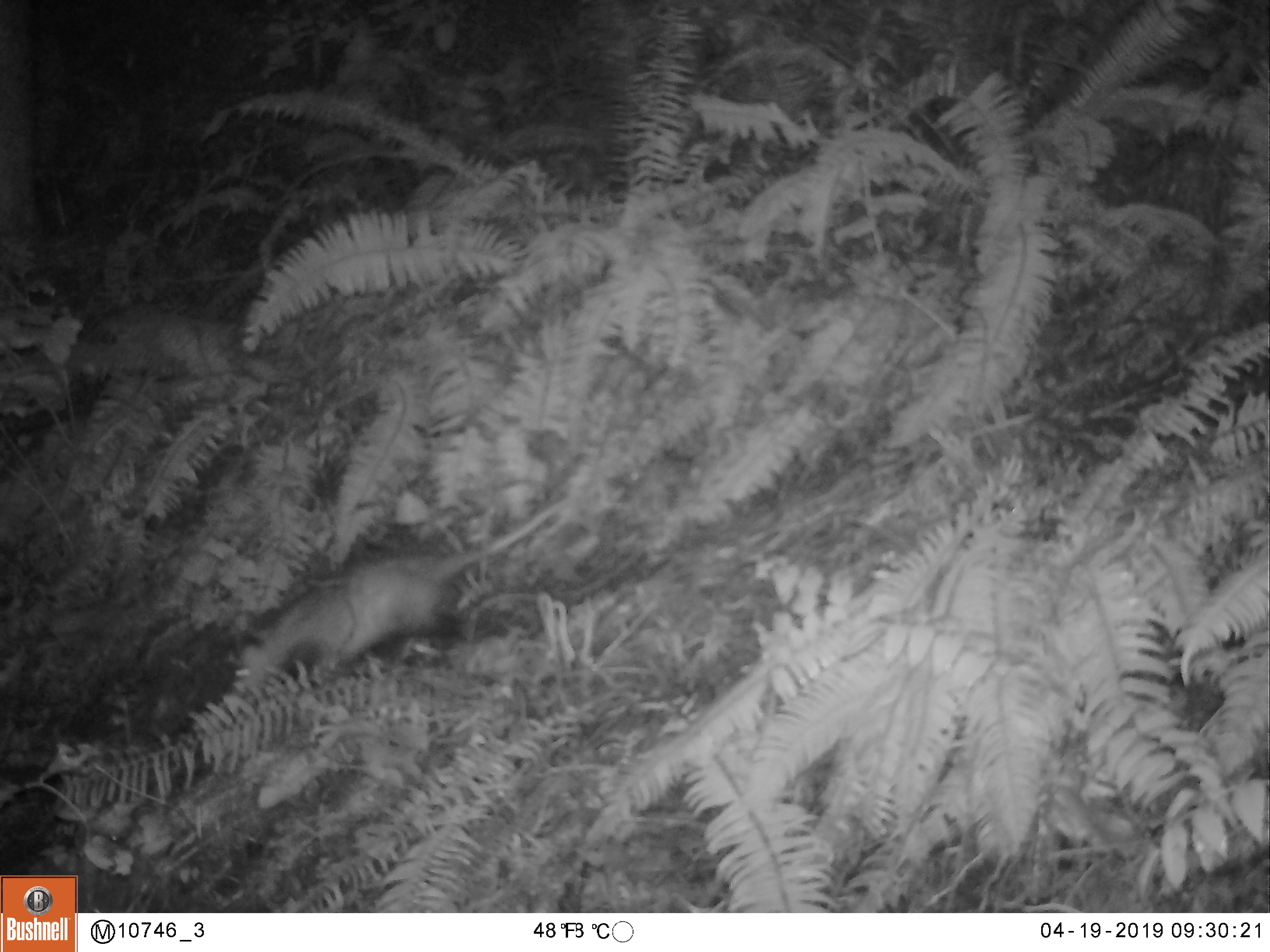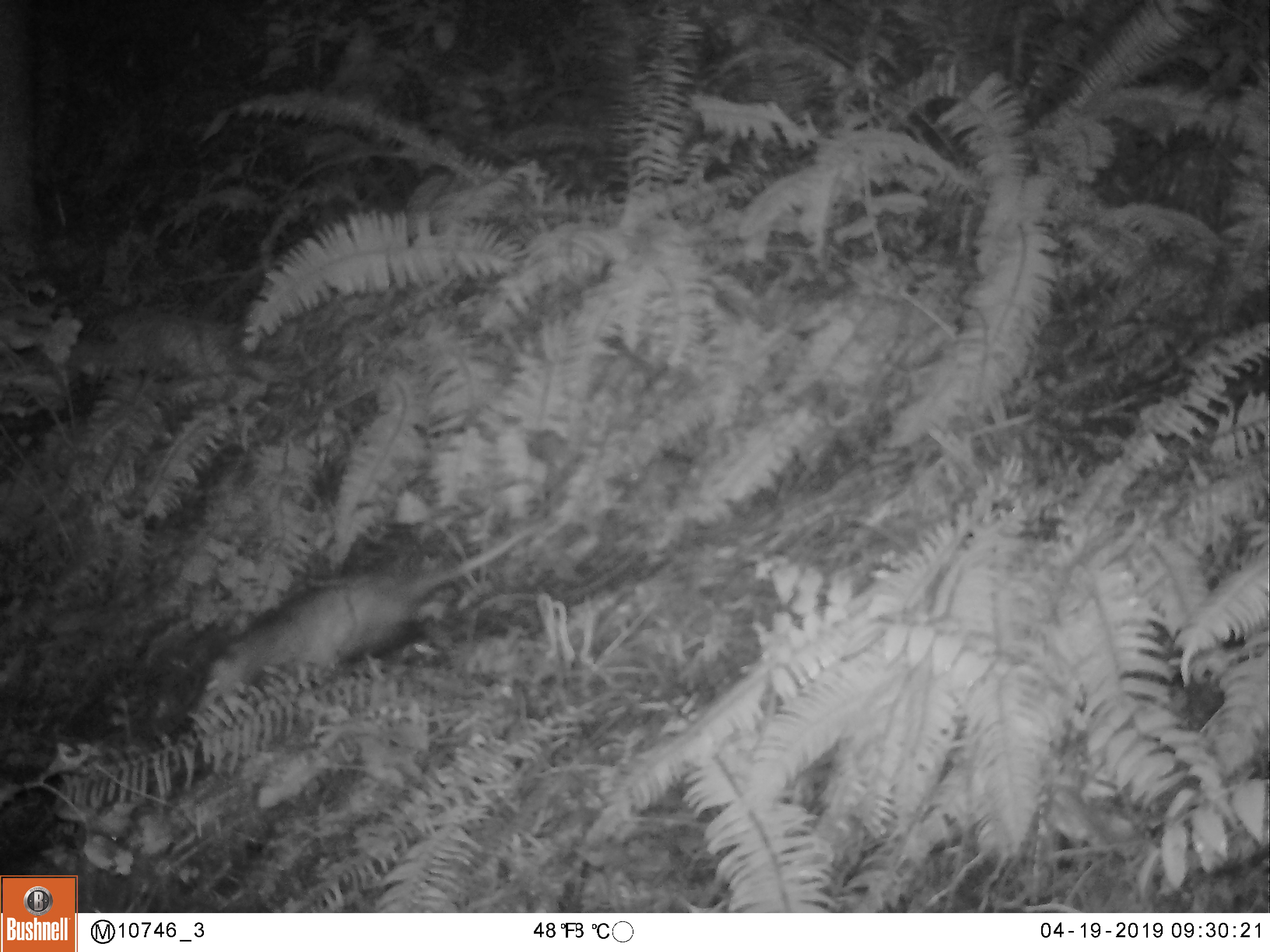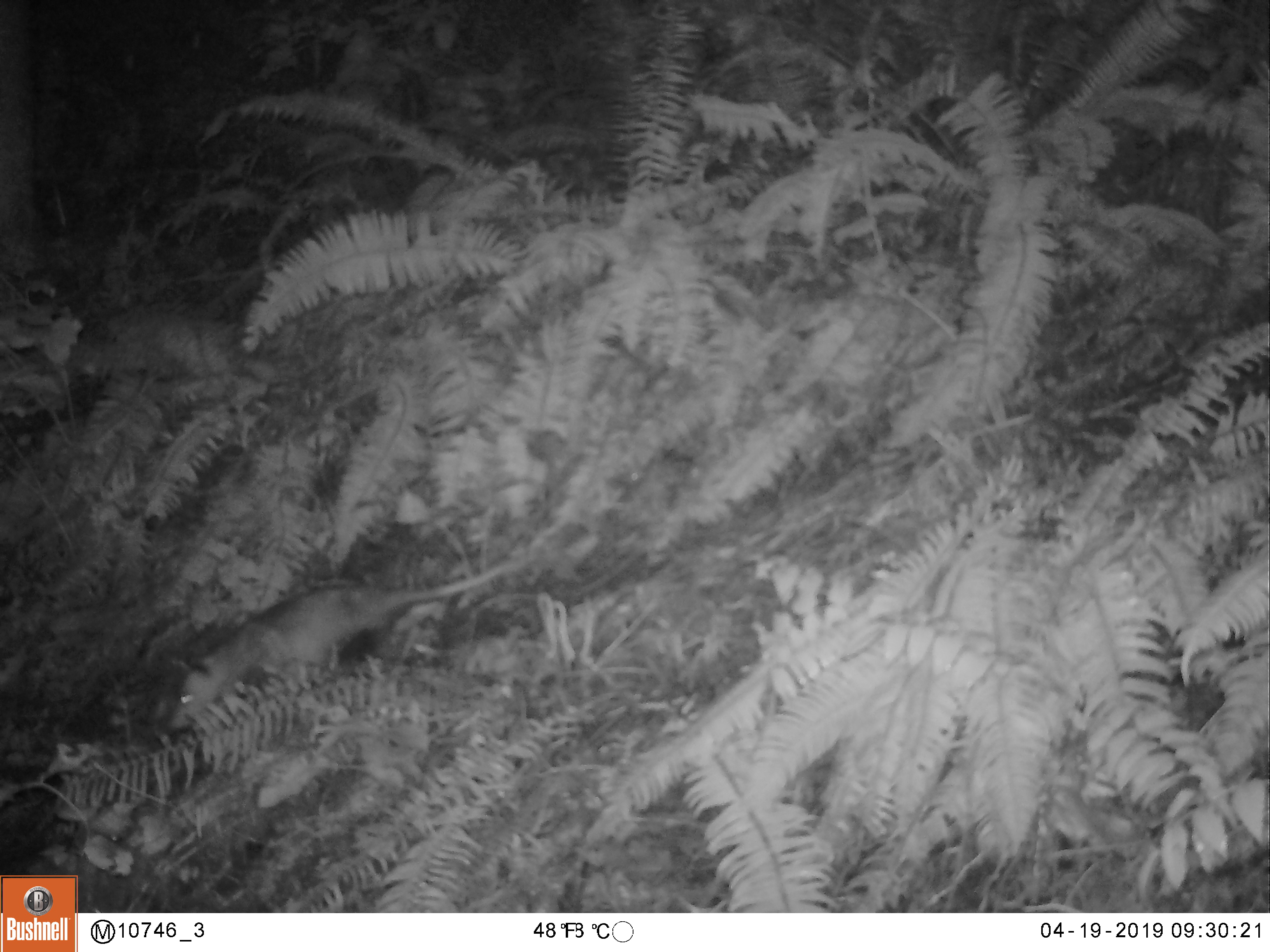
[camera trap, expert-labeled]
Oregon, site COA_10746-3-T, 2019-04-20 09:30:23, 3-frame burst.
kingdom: Animalia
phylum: Chordata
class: Mammalia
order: Didelphimorphia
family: Didelphidae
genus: Didelphis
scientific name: Didelphis virginiana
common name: virginia opossum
Virginia opossum (Didelphis virginiana).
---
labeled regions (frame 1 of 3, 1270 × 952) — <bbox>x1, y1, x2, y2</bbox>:
virginia opossum: <bbox>213, 504, 555, 706</bbox>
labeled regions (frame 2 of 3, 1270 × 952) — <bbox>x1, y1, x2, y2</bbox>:
virginia opossum: <bbox>193, 525, 532, 719</bbox>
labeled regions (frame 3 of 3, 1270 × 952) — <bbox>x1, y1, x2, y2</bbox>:
virginia opossum: <bbox>166, 553, 517, 730</bbox>